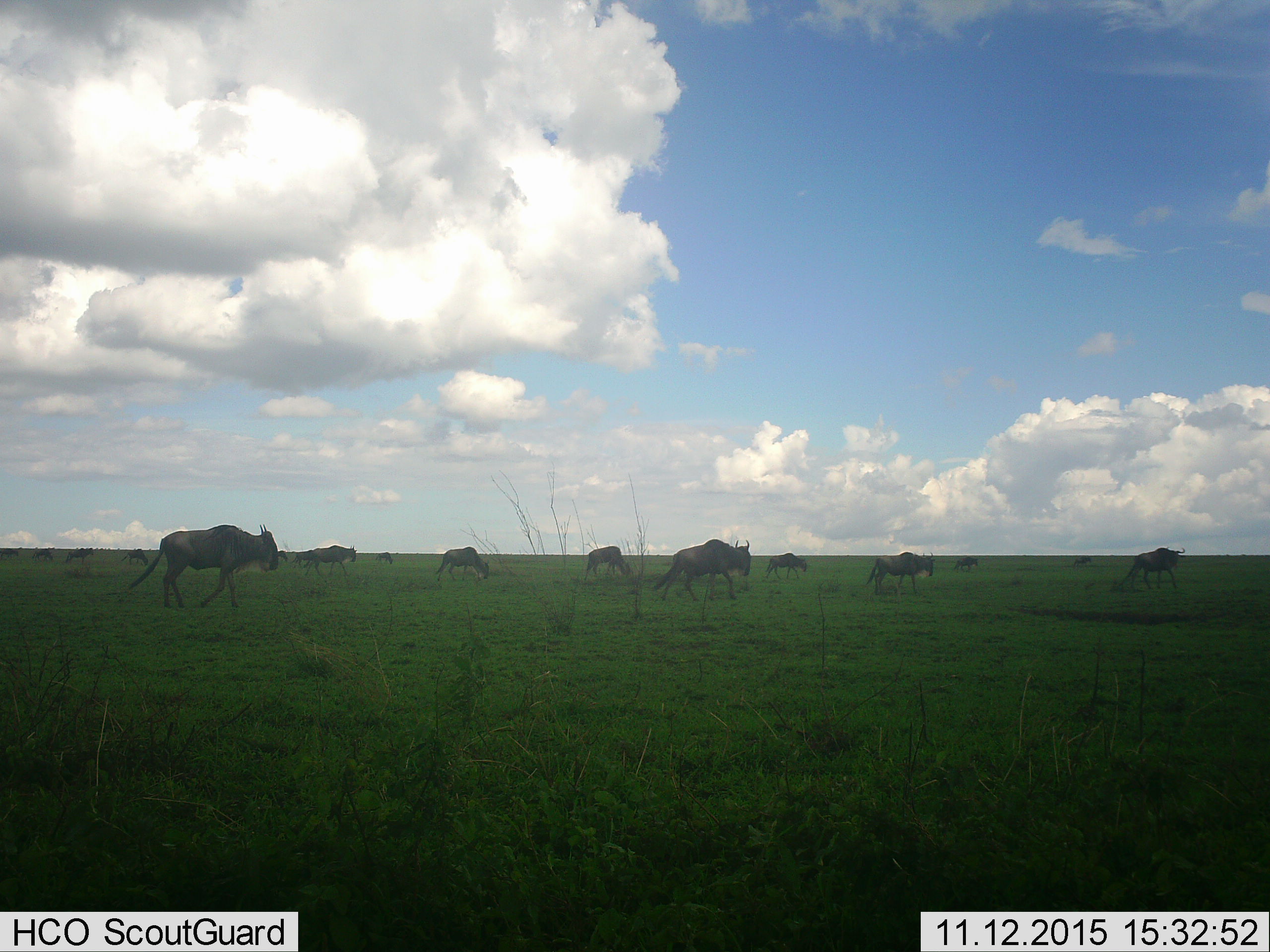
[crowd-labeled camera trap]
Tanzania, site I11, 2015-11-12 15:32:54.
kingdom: Animalia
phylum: Chordata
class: Mammalia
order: Artiodactyla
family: Bovidae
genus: Connochaetes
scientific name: Connochaetes taurinus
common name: blue wildebeest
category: wildebeest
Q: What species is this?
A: Wildebeest (blue wildebeest) (Connochaetes taurinus).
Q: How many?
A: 11-50.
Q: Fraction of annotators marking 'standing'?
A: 10%.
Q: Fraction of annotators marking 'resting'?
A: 0%.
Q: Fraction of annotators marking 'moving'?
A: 100%.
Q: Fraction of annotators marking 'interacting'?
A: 0%.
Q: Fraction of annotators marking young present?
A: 0%.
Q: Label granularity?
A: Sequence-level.